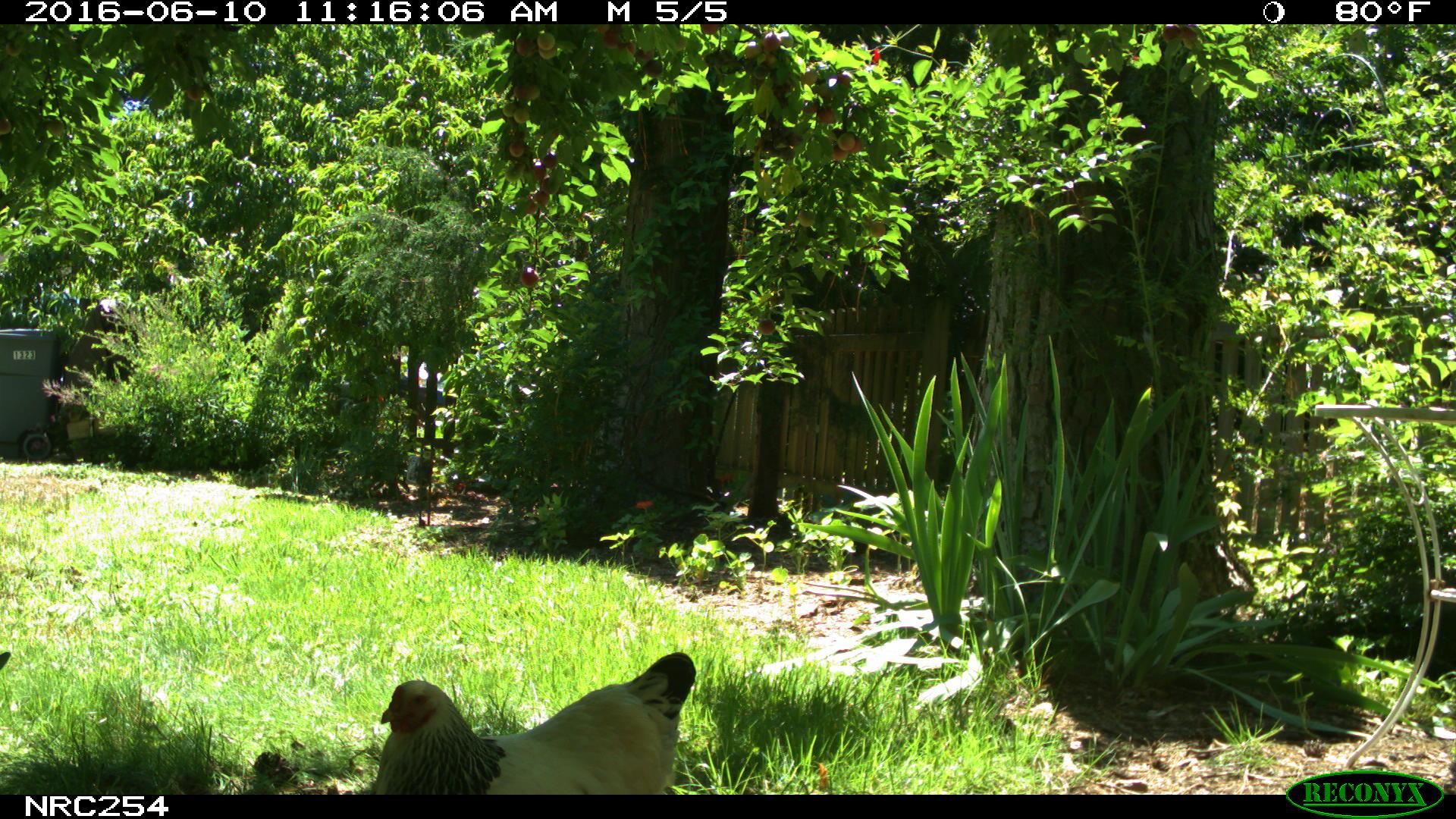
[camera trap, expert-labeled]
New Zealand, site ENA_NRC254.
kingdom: Animalia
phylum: Chordata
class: Aves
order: Galliformes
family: Phasianidae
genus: Gallus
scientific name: Gallus gallus domesticus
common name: chicken